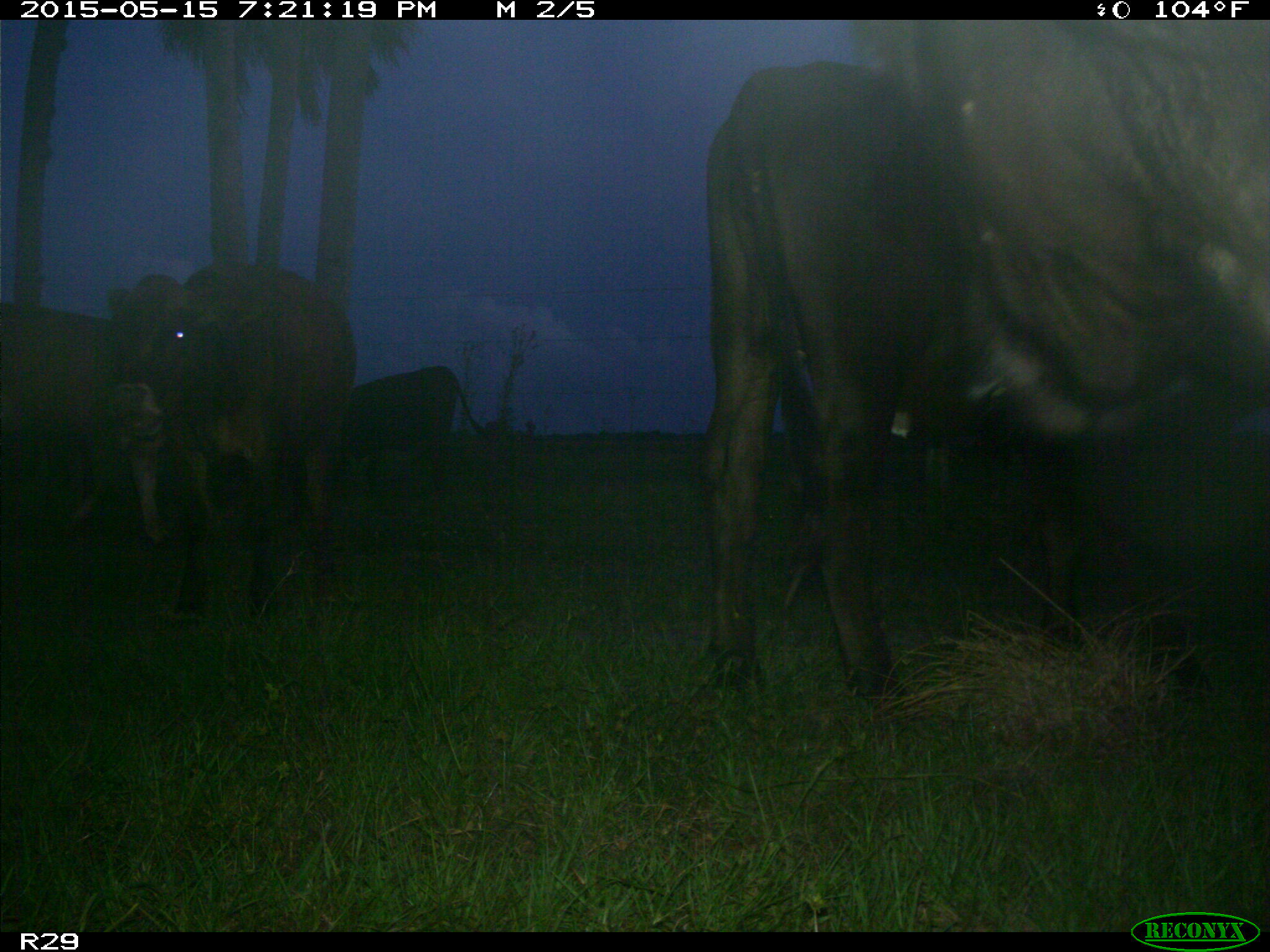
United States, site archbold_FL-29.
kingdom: Animalia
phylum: Chordata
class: Mammalia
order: Artiodactyla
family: Bovidae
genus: Bos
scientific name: Bos taurus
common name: domestic cow